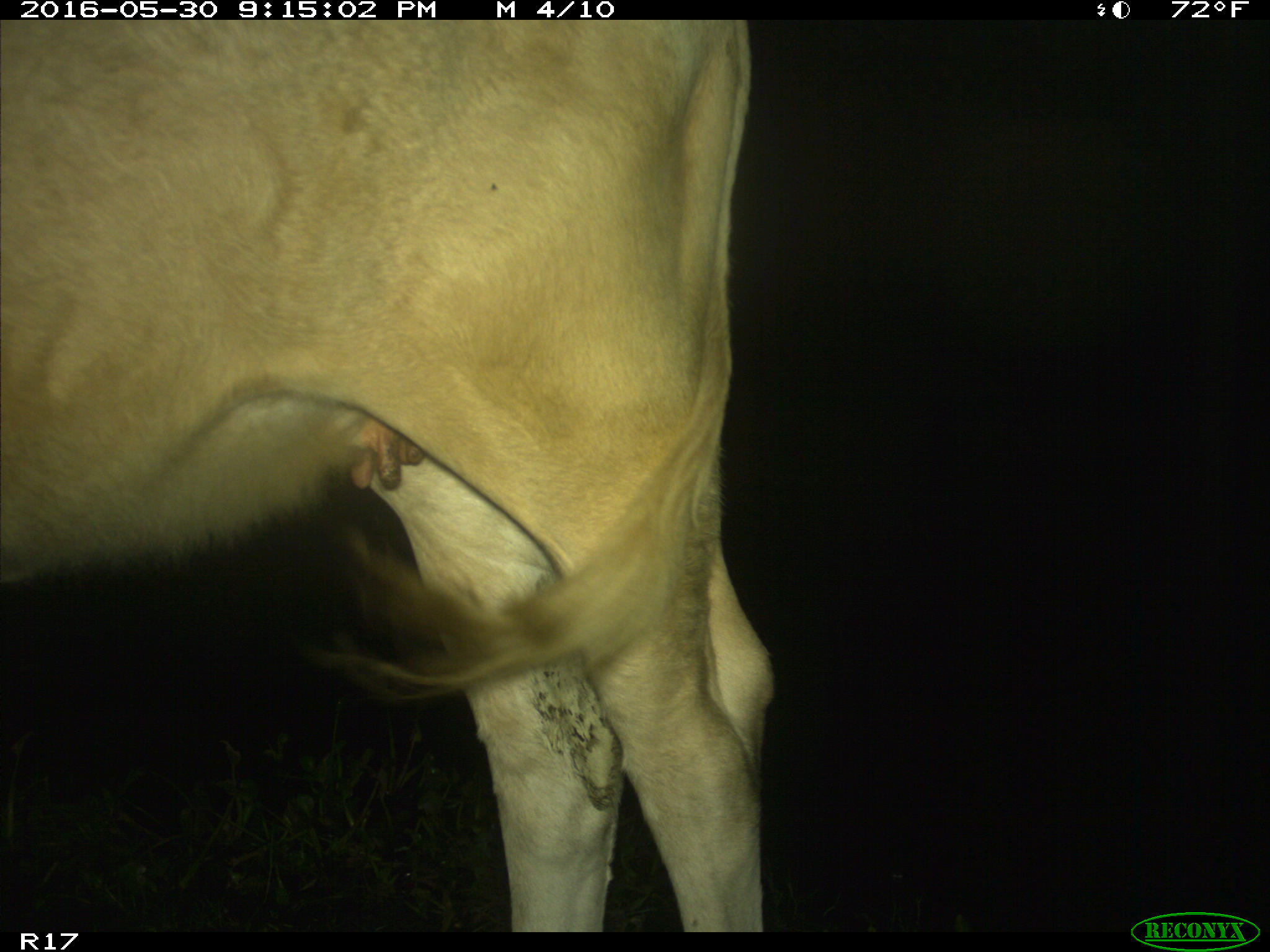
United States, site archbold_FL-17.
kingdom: Animalia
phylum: Chordata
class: Mammalia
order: Artiodactyla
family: Bovidae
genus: Bos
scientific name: Bos taurus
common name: domestic cow